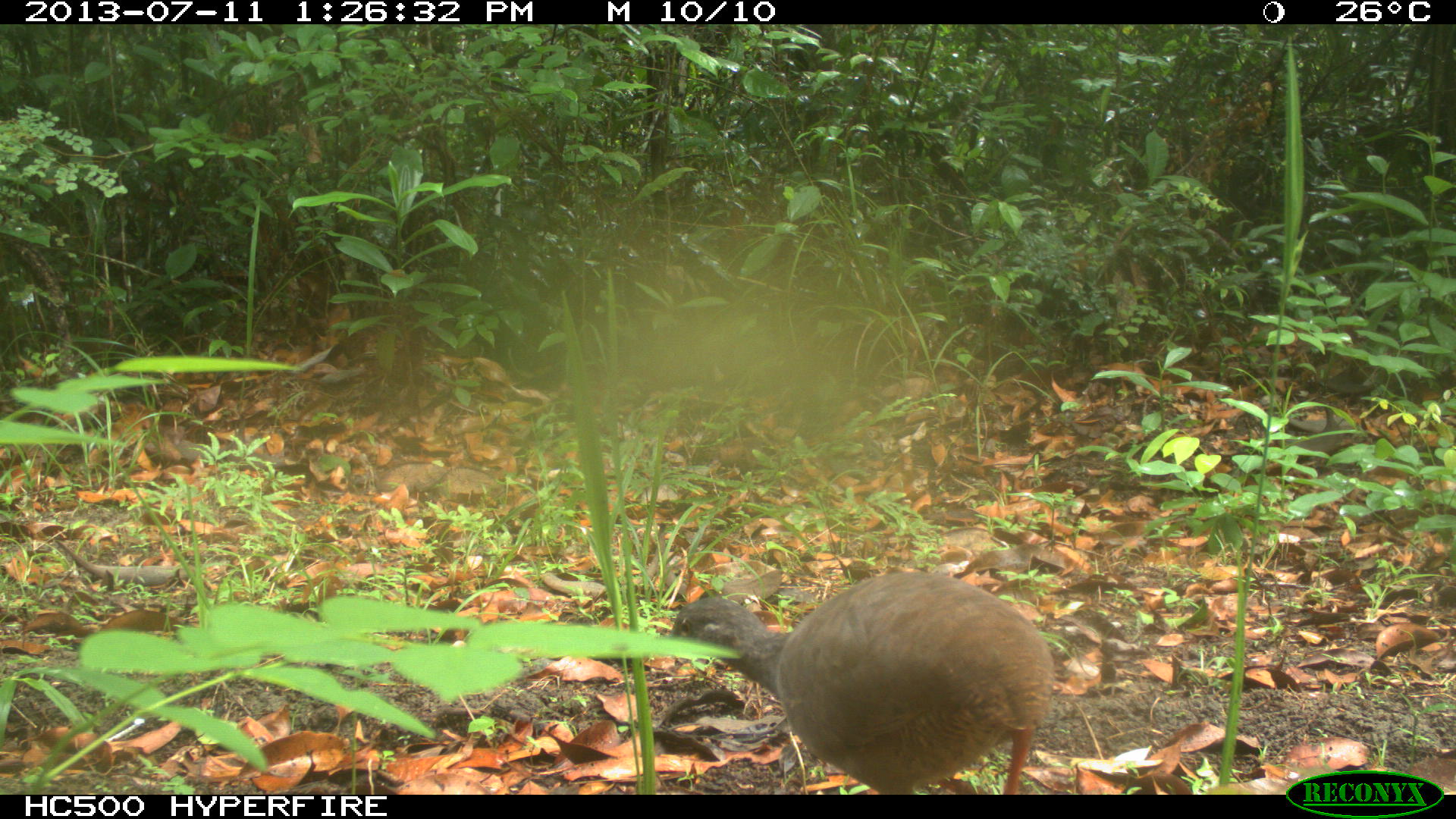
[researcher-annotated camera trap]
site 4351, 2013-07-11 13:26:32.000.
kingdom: Animalia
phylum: Chordata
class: Aves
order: Tinamiformes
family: Tinamidae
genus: Tinamus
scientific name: Tinamus major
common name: great tinamou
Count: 1.